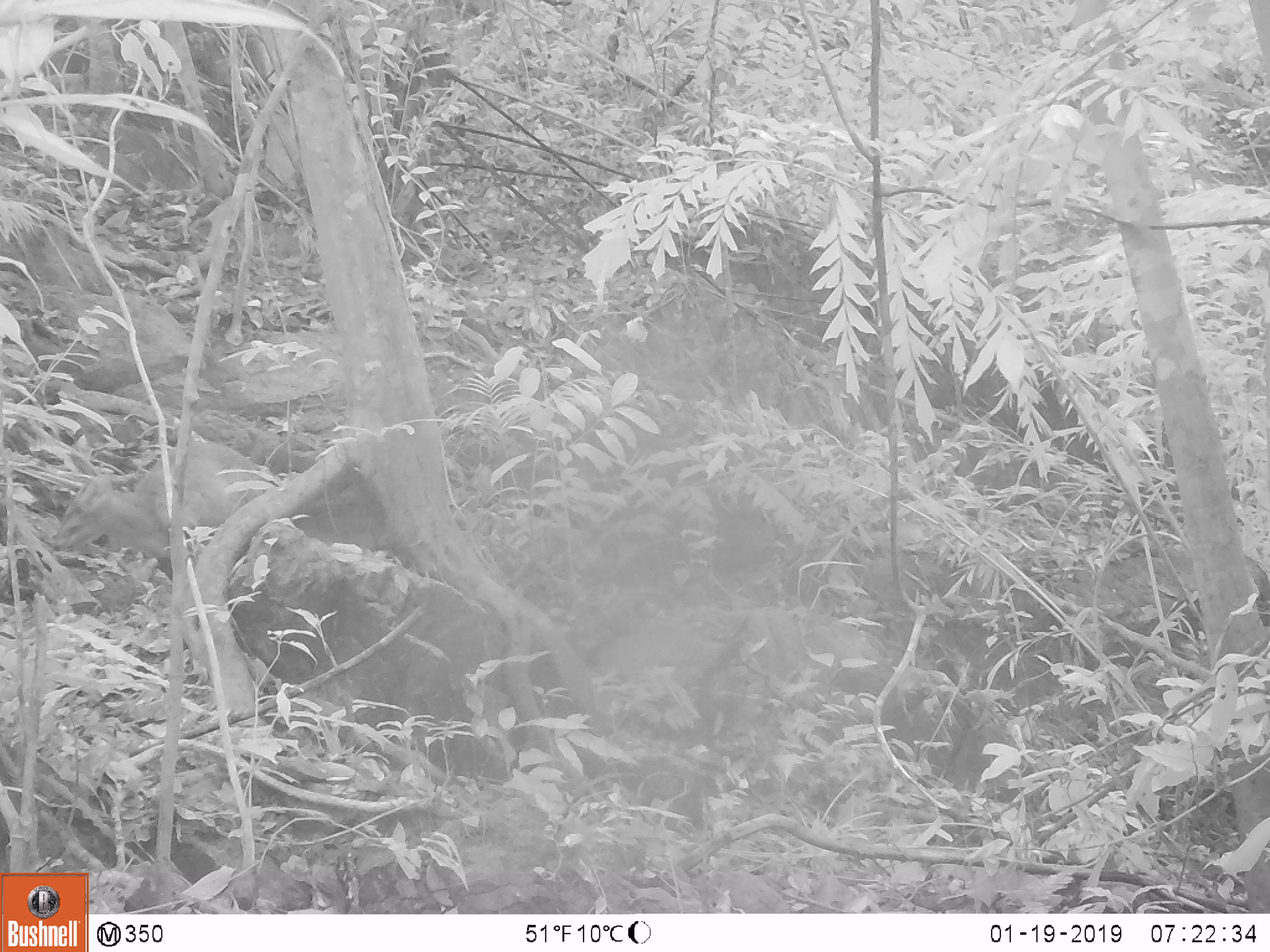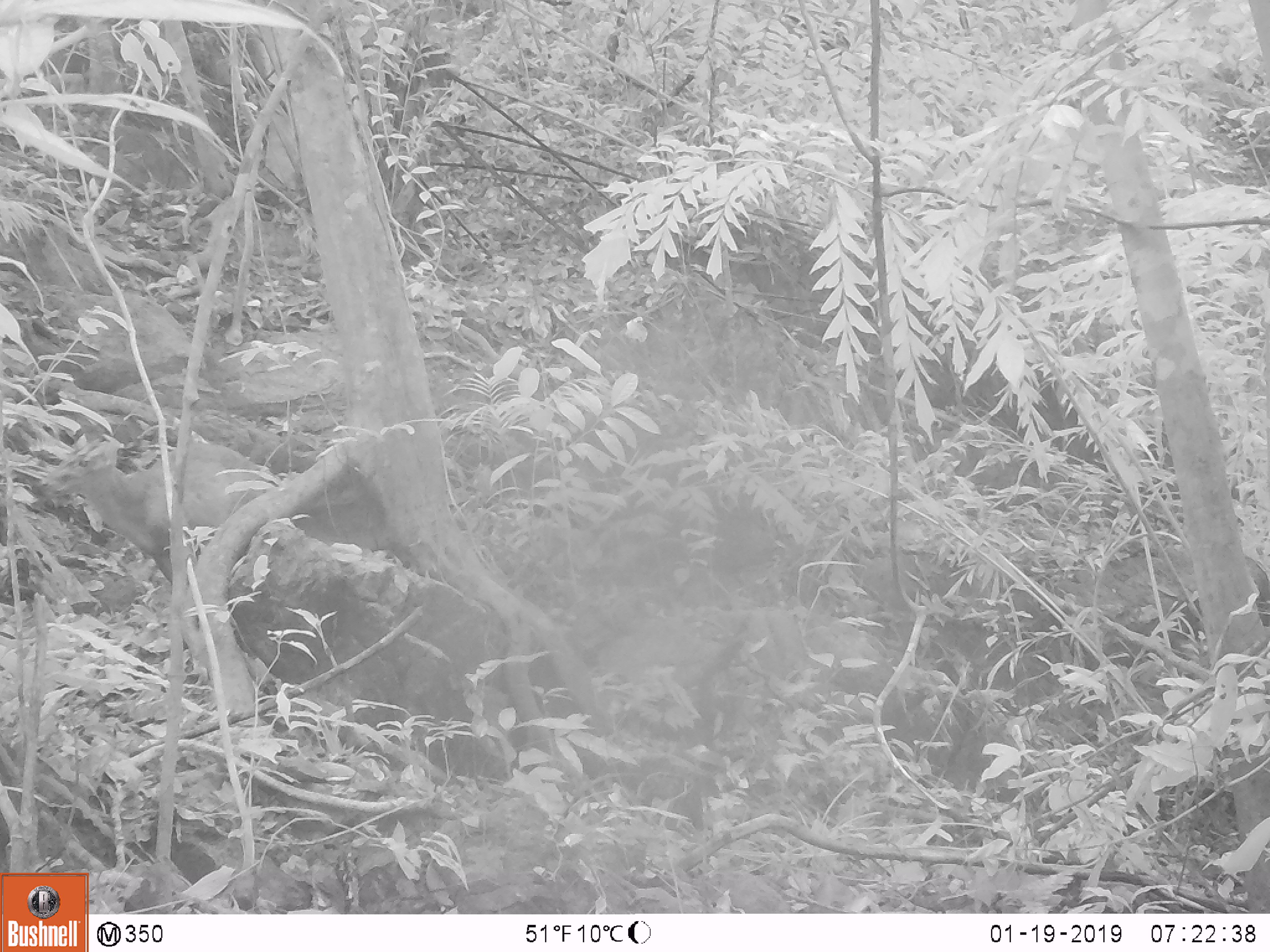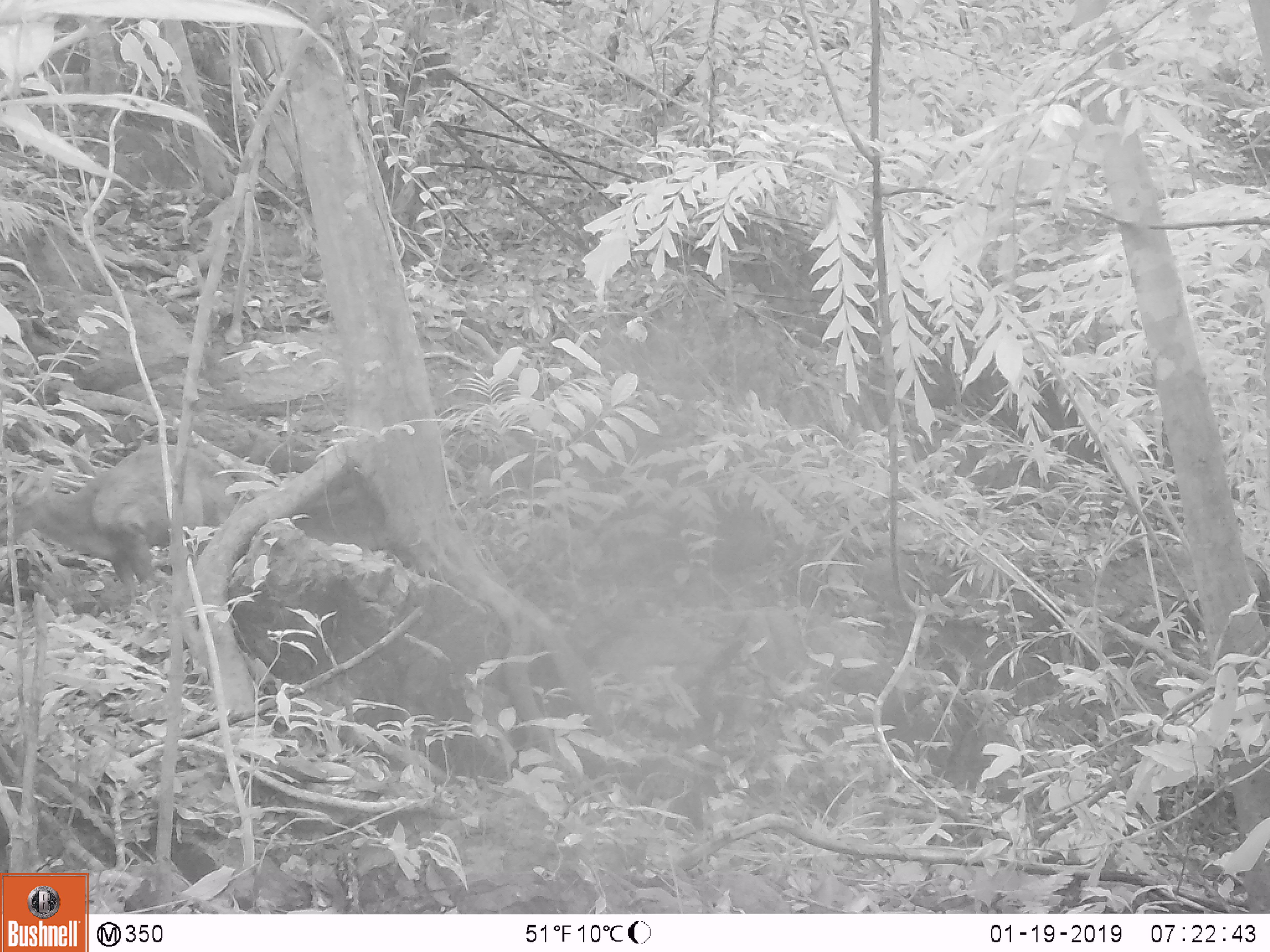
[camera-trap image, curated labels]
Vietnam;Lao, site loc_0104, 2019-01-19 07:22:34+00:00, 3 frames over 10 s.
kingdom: Animalia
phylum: Chordata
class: Mammalia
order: Artiodactyla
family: Cervidae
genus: Muntiacus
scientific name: Muntiacus rooseveltorum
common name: roosevelt's muntjac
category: roosevelts muntjac group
Roosevelts muntjac group (roosevelt's muntjac) (Muntiacus rooseveltorum). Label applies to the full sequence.